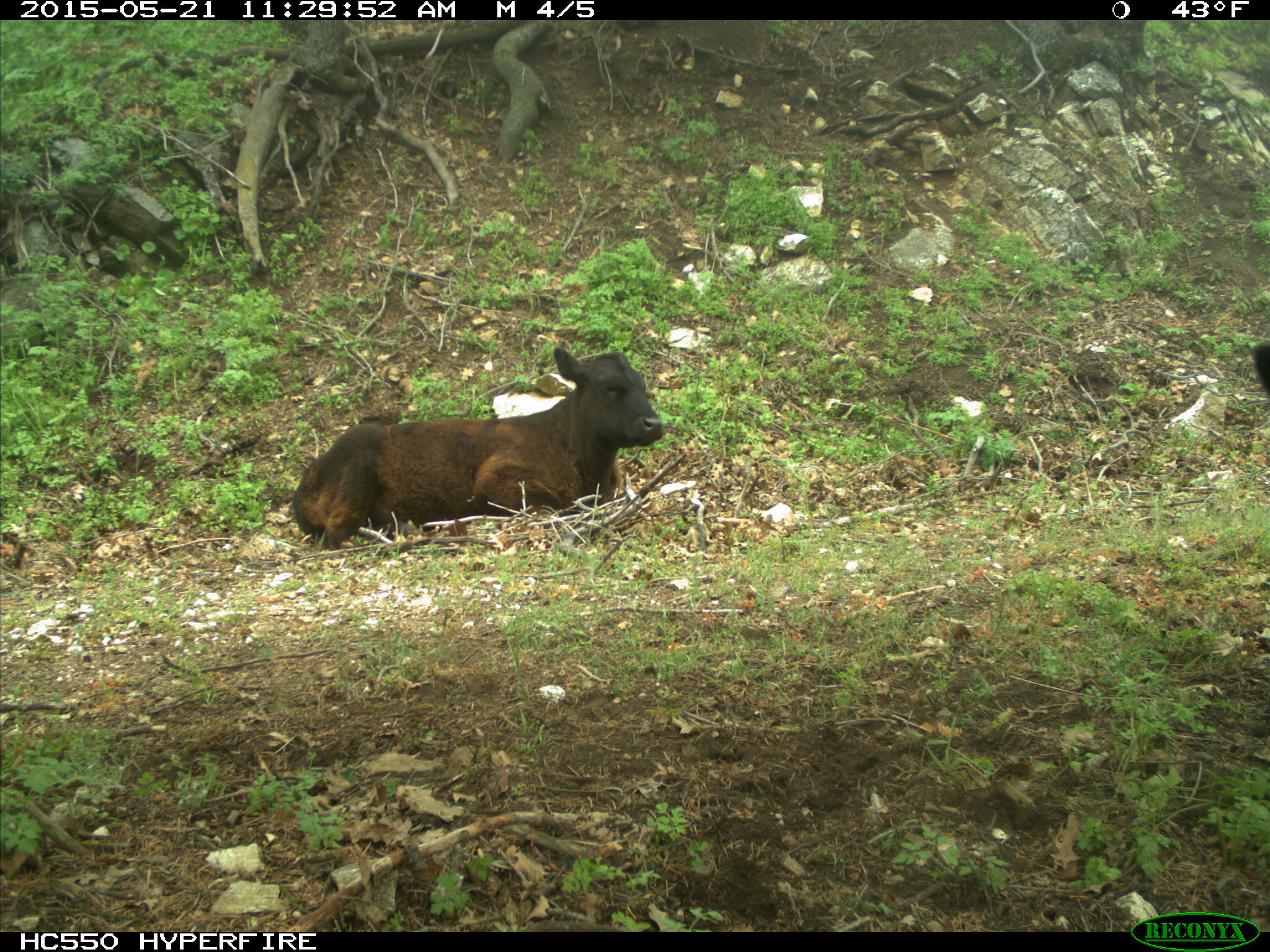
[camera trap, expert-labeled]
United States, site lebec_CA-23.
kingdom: Animalia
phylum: Chordata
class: Mammalia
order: Artiodactyla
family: Bovidae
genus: Bos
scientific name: Bos taurus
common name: domestic cow